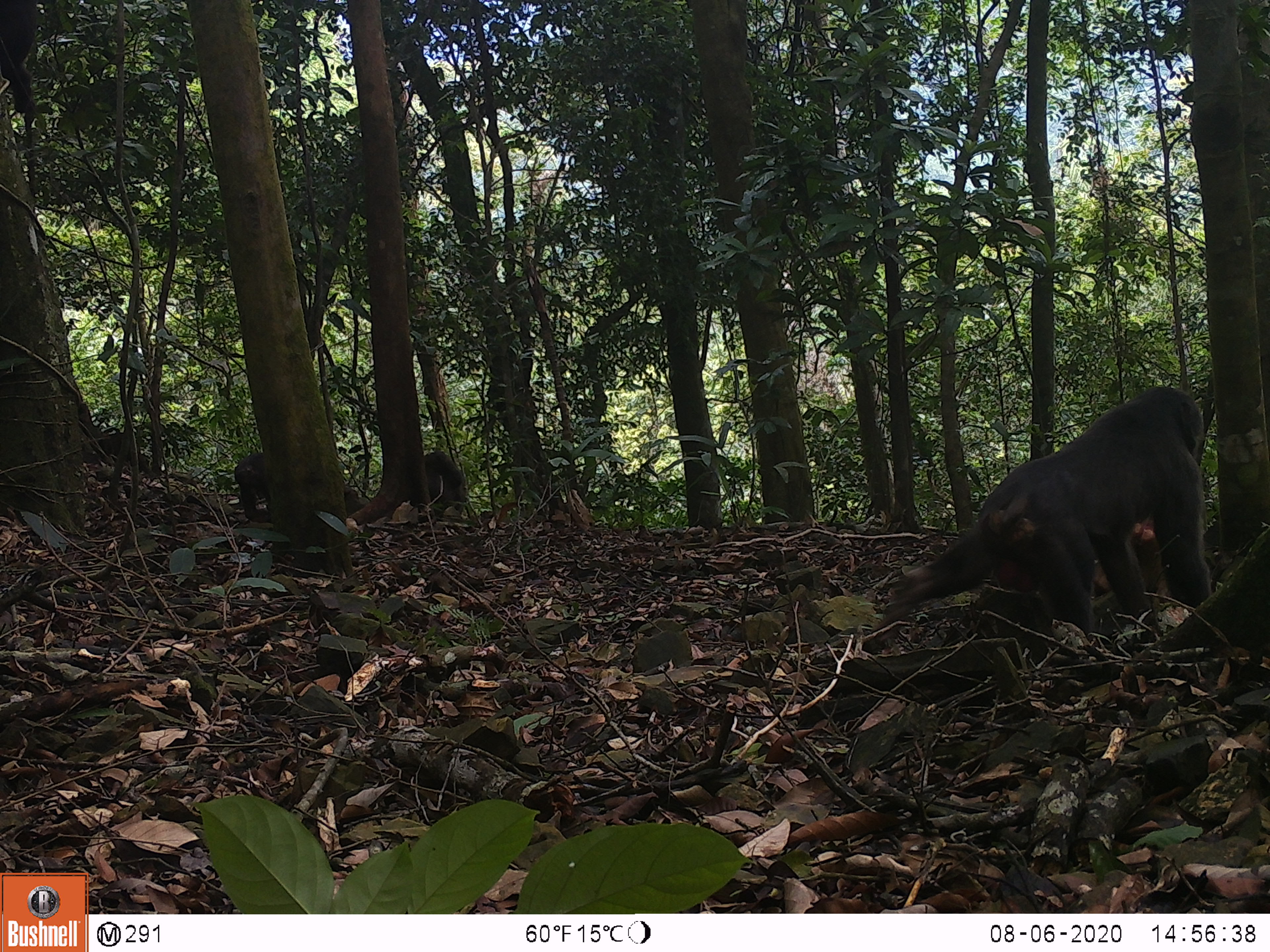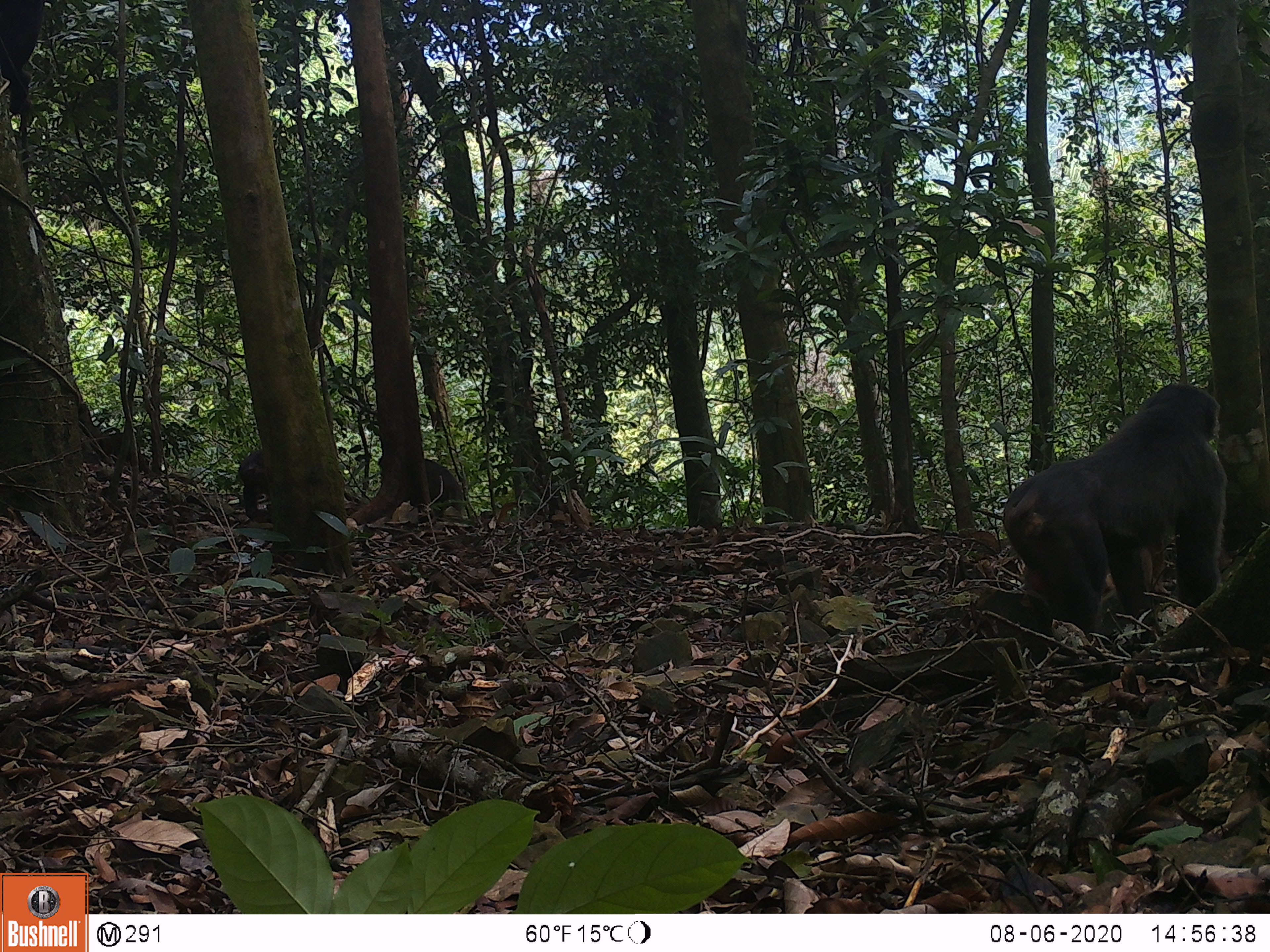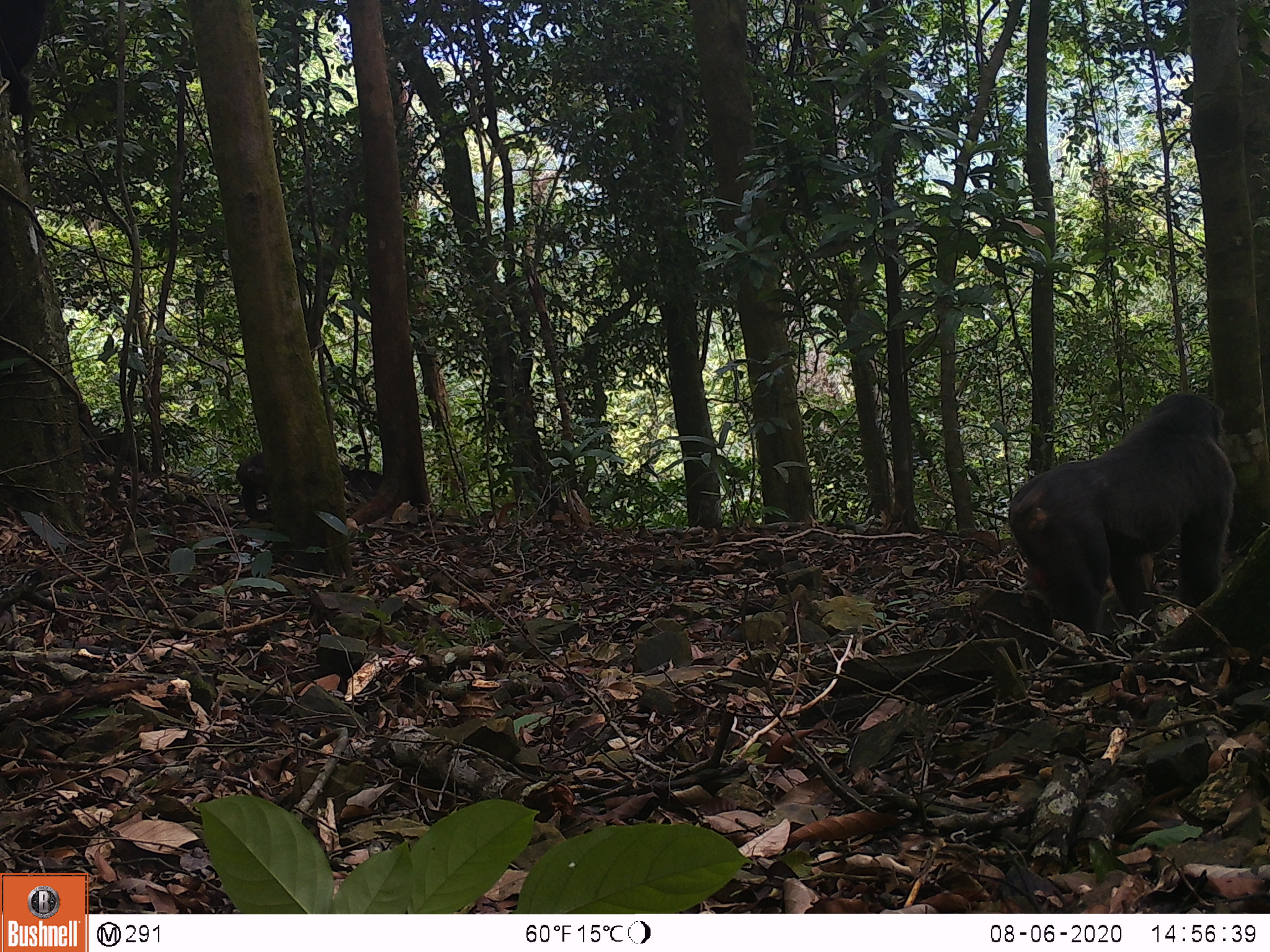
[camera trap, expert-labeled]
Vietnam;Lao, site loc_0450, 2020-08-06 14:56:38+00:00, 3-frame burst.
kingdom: Animalia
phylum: Chordata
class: Mammalia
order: Primates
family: Cercopithecidae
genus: Macaca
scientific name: Macaca arctoides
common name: stump-tailed macaque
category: stump tailed macaque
Stump tailed macaque (stump-tailed macaque) (Macaca arctoides). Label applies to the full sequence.